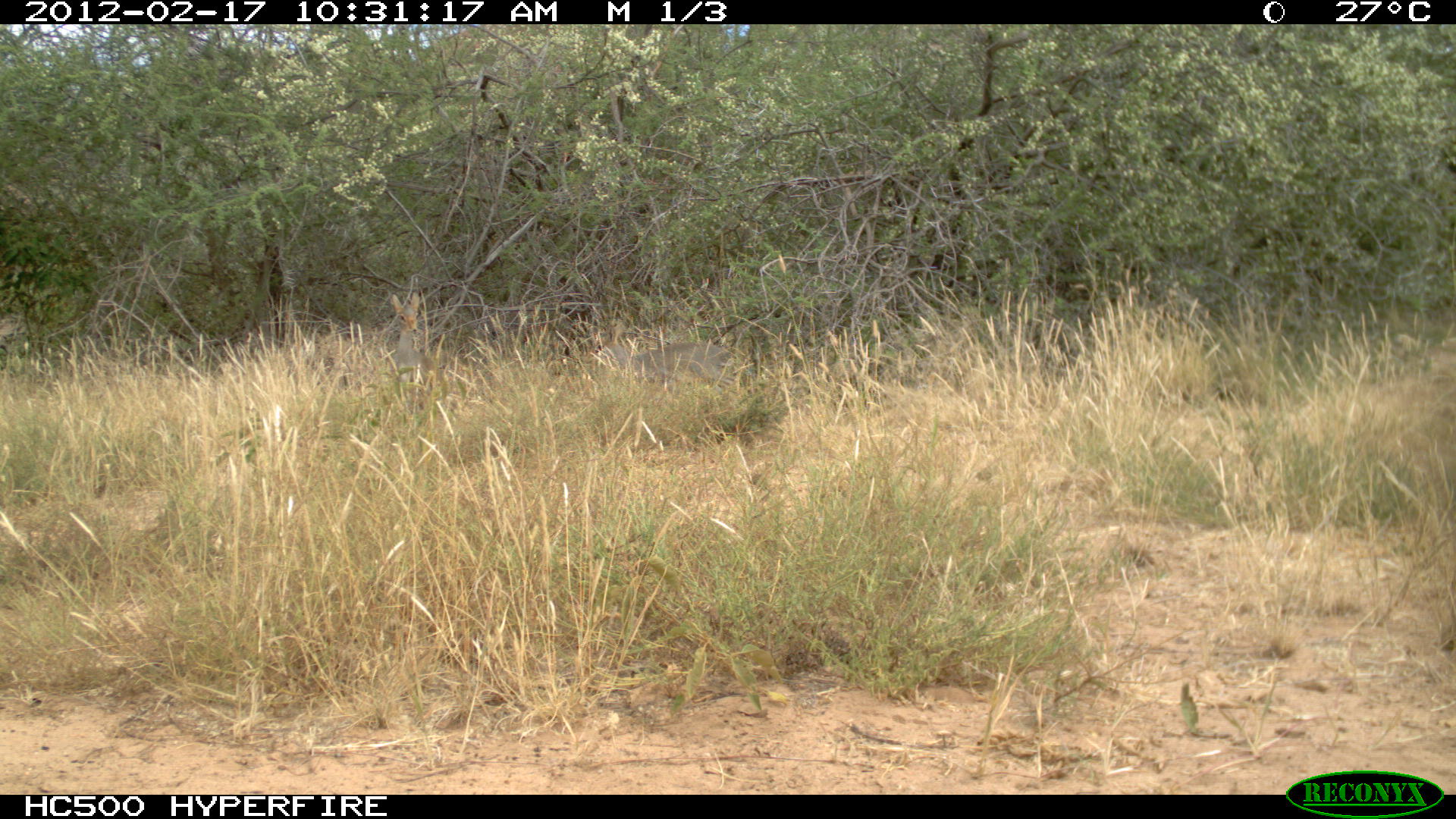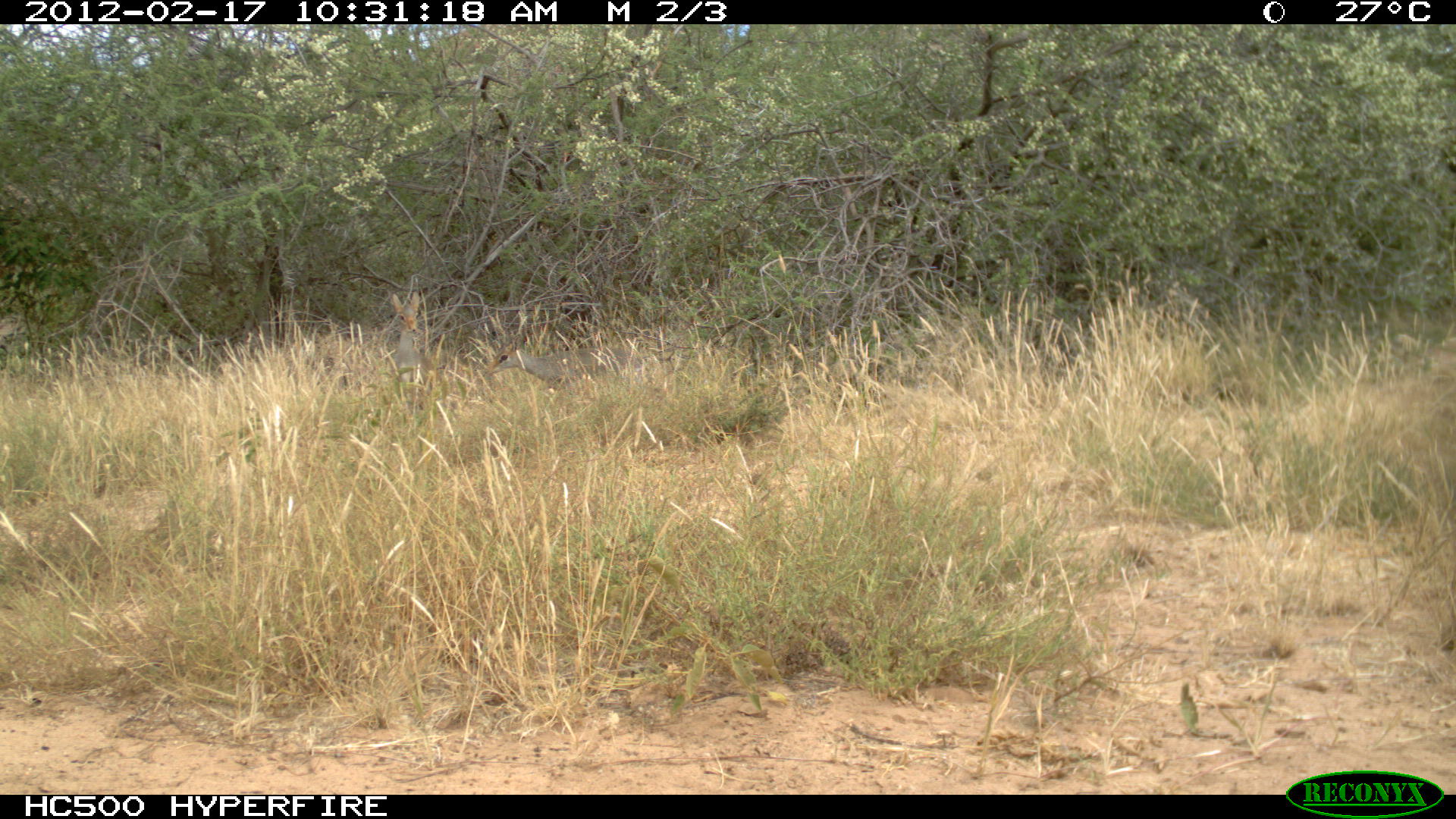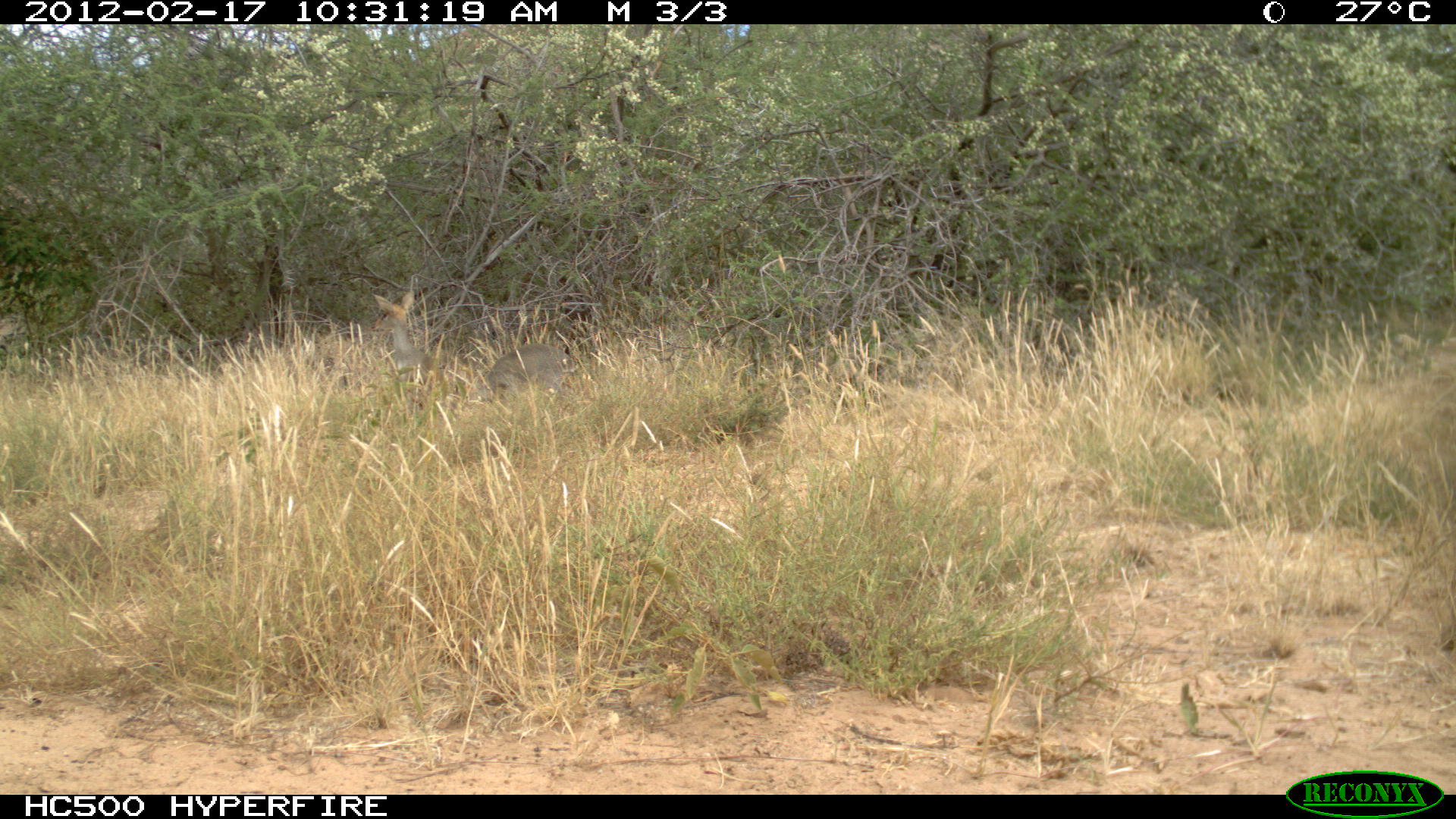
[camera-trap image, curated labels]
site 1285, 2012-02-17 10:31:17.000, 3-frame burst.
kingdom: Animalia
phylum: Chordata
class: Mammalia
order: Artiodactyla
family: Bovidae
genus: Madoqua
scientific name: Madoqua guentheri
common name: günther's dik-dik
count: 2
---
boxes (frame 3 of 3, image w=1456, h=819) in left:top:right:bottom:
madoqua guentheri: 370:287:459:423; 475:343:575:399